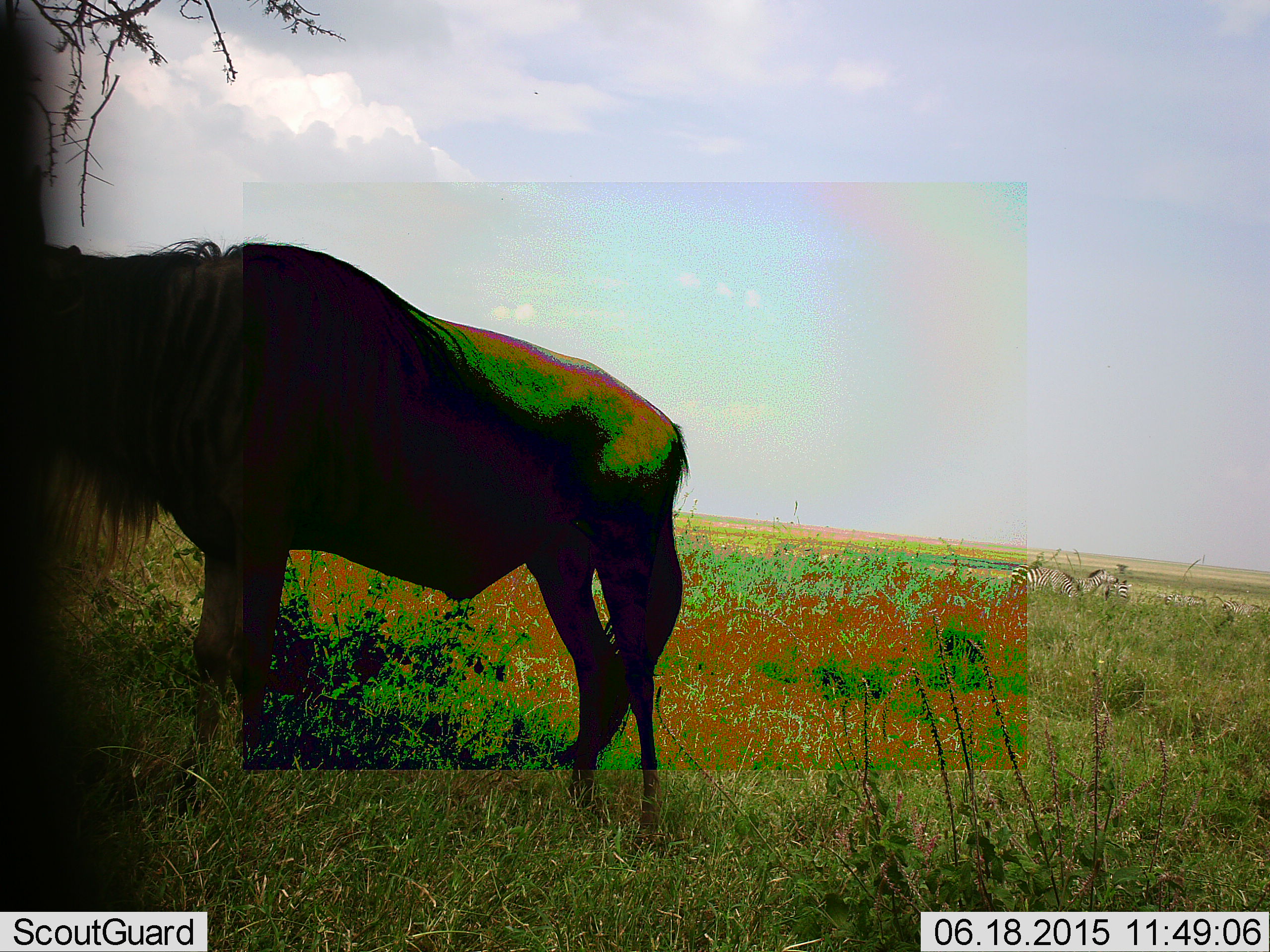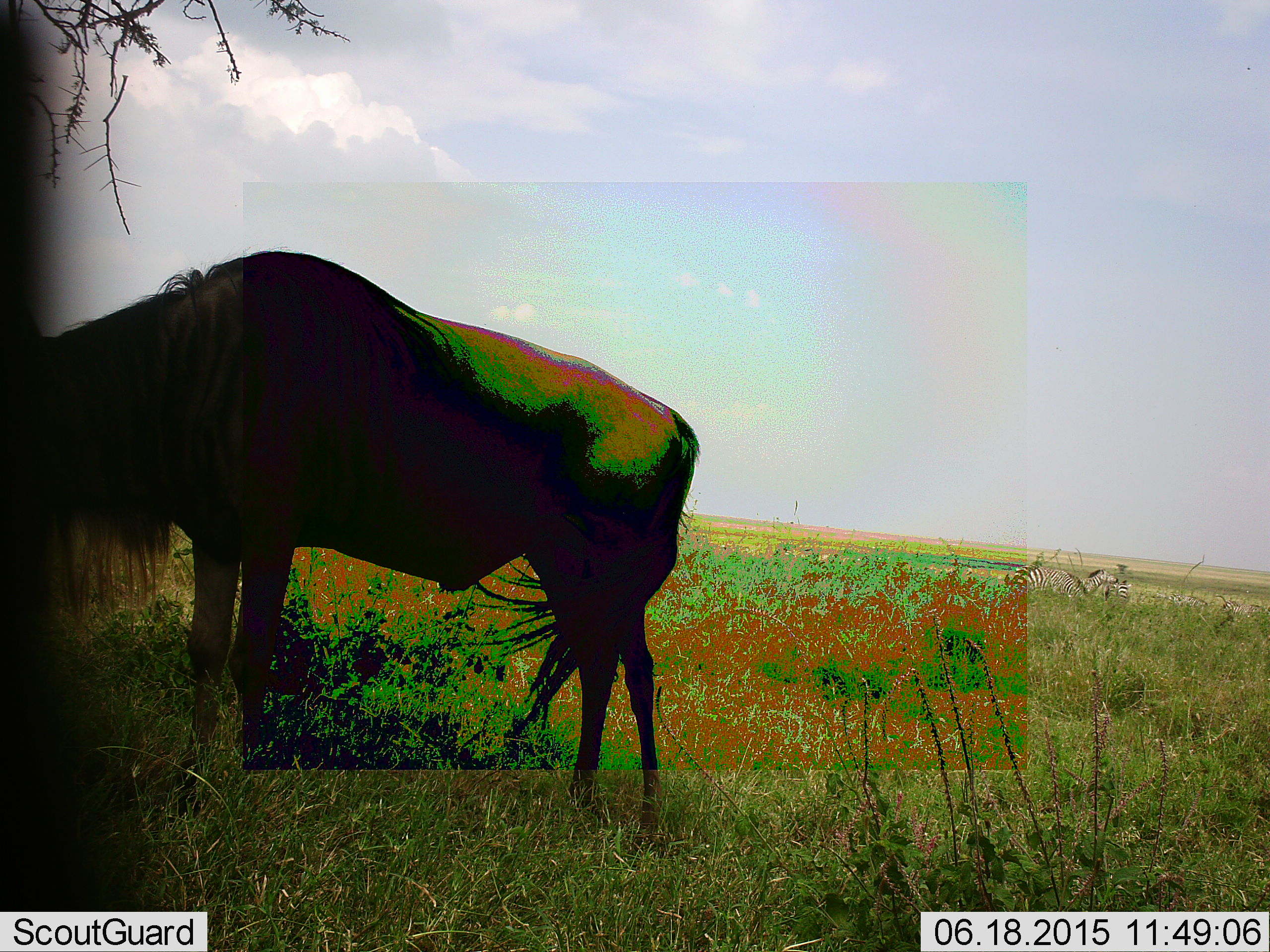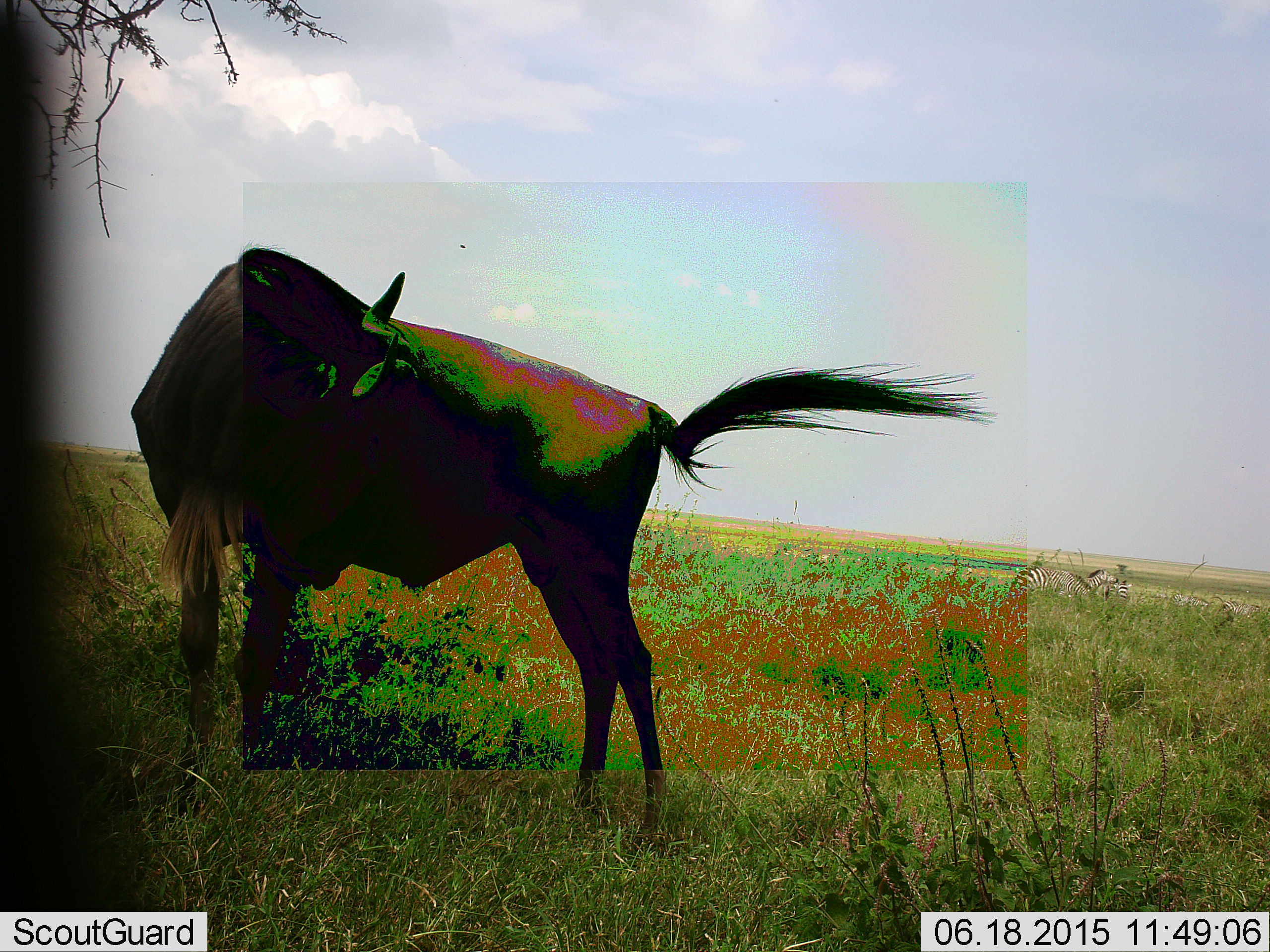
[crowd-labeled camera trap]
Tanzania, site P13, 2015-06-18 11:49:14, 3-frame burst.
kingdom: Animalia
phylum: Chordata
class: Mammalia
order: Artiodactyla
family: Bovidae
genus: Connochaetes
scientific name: Connochaetes taurinus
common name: blue wildebeest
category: wildebeest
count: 1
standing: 62%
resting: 0%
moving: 6%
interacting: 0%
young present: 0%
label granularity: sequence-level